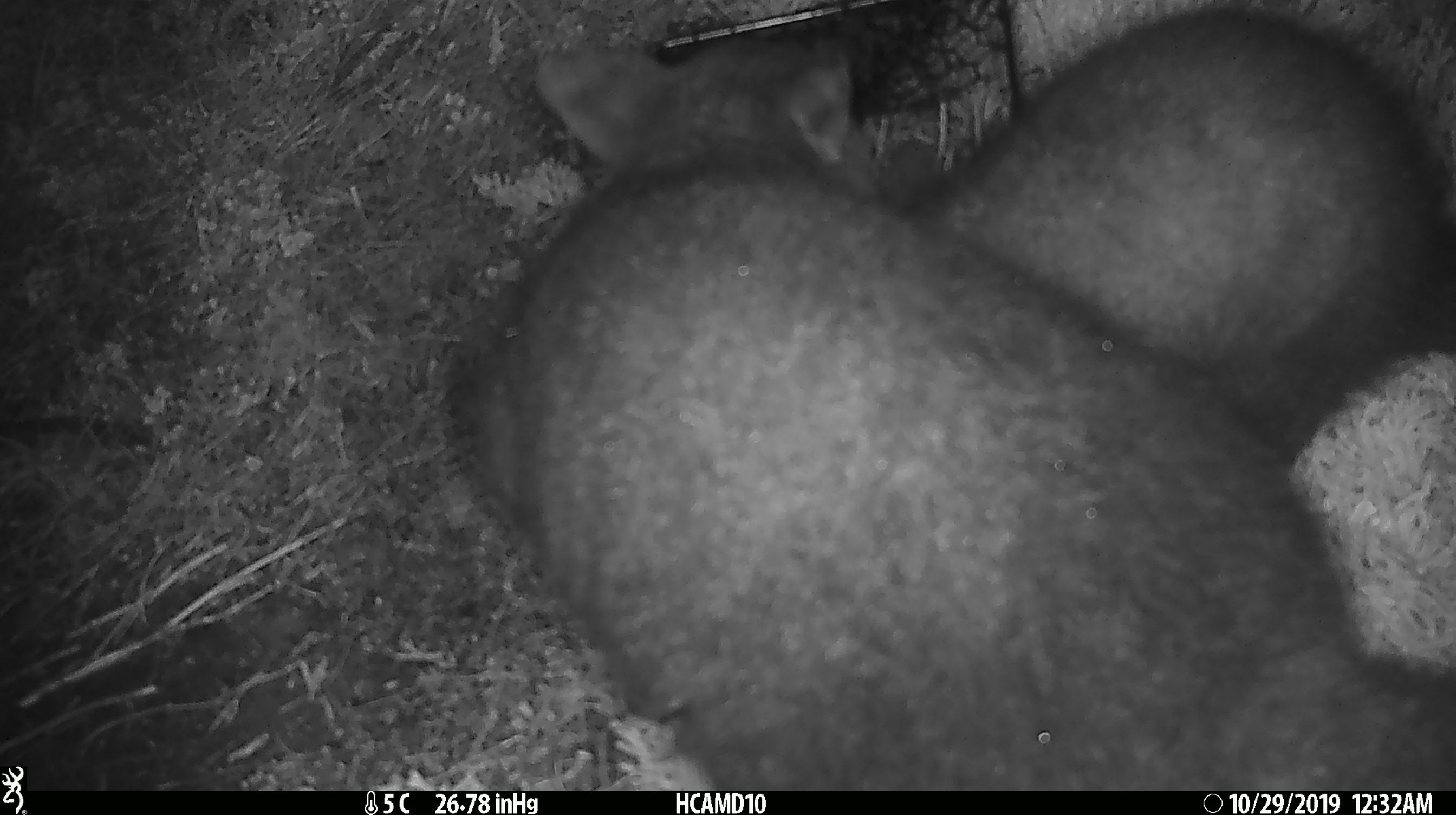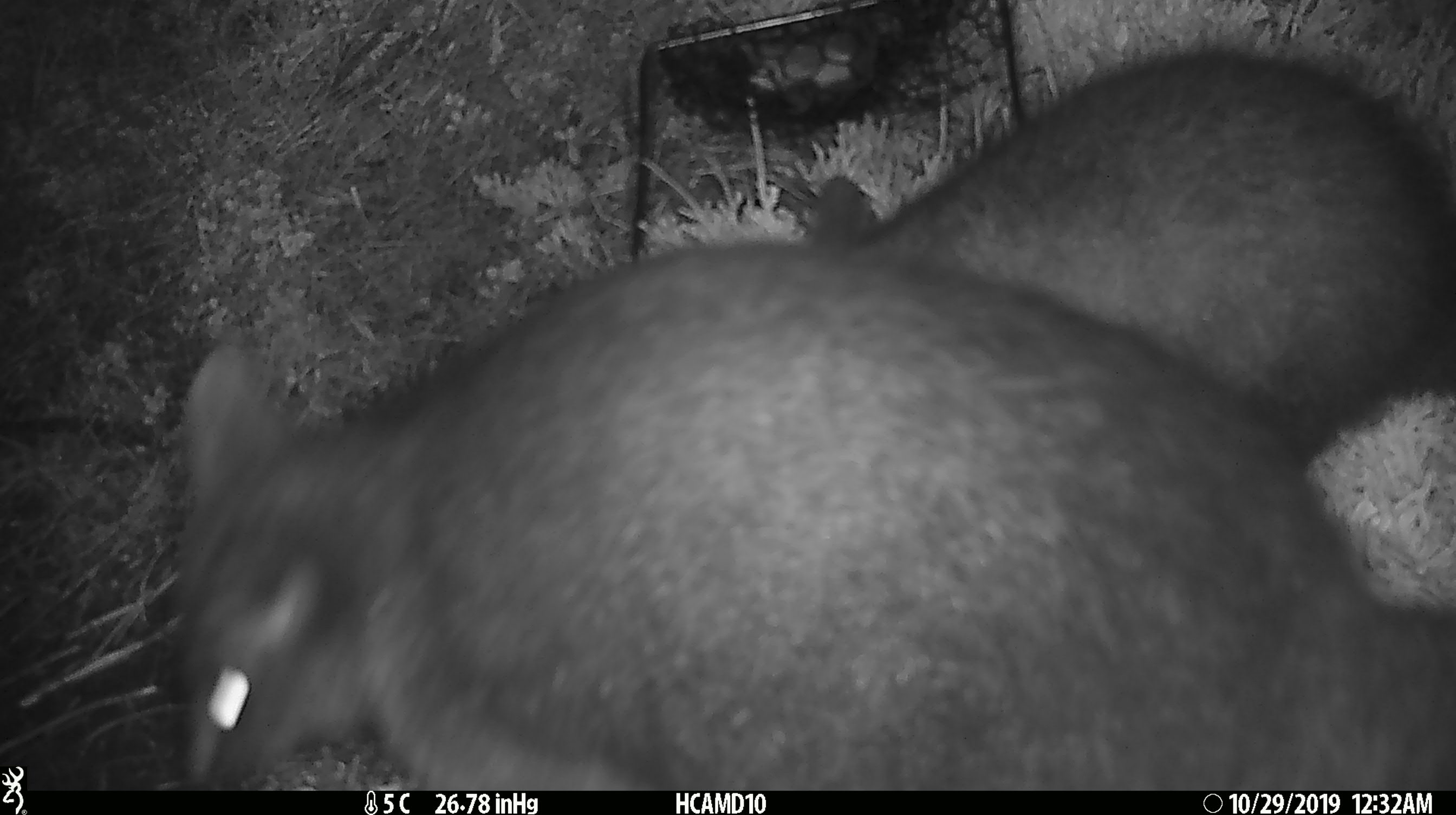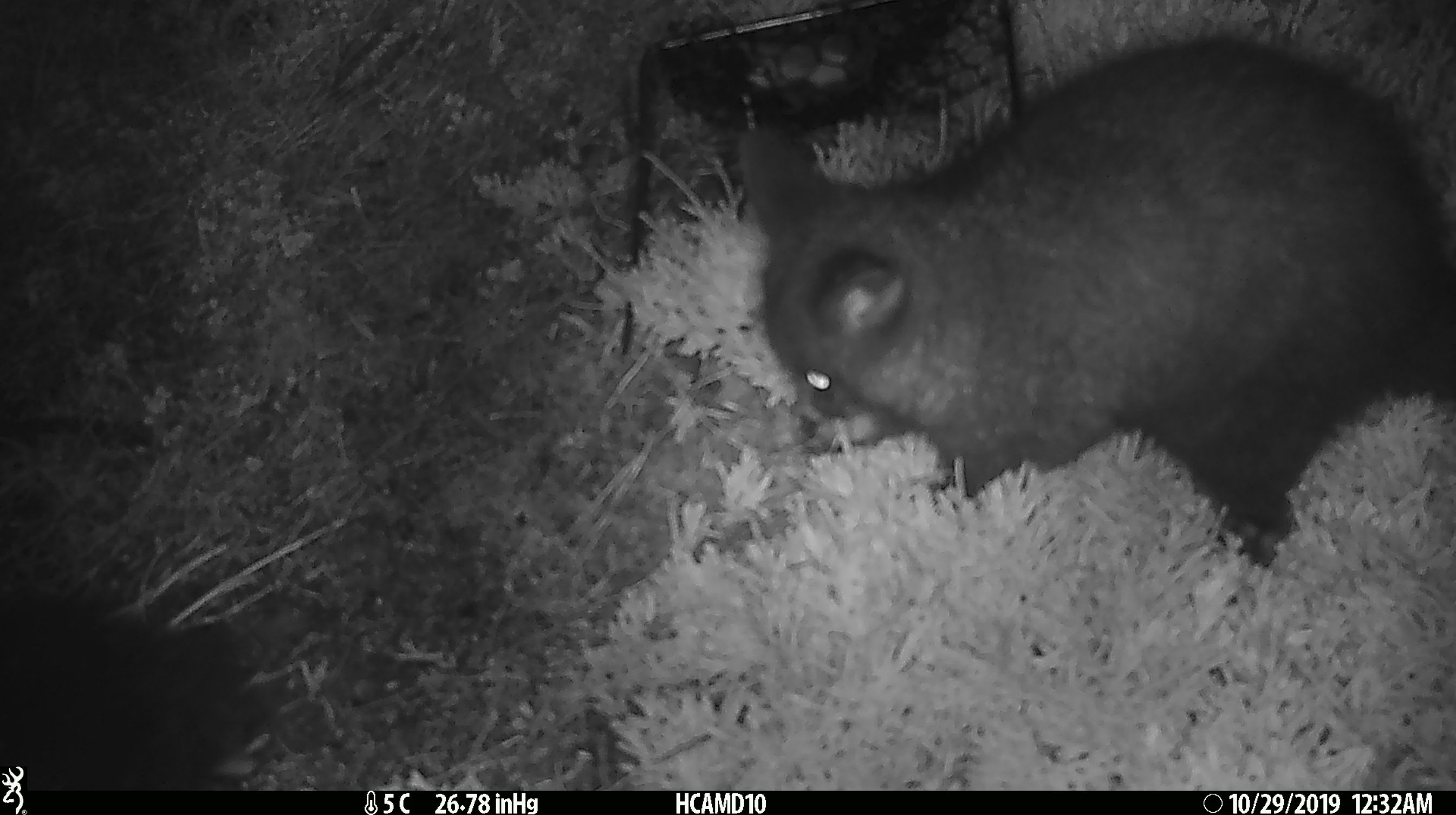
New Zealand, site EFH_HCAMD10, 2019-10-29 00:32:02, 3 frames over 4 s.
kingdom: Animalia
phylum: Chordata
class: Mammalia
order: Diprotodontia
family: Phalangeridae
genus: Trichosurus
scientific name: Trichosurus vulpecula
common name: common brushtail possum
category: possum